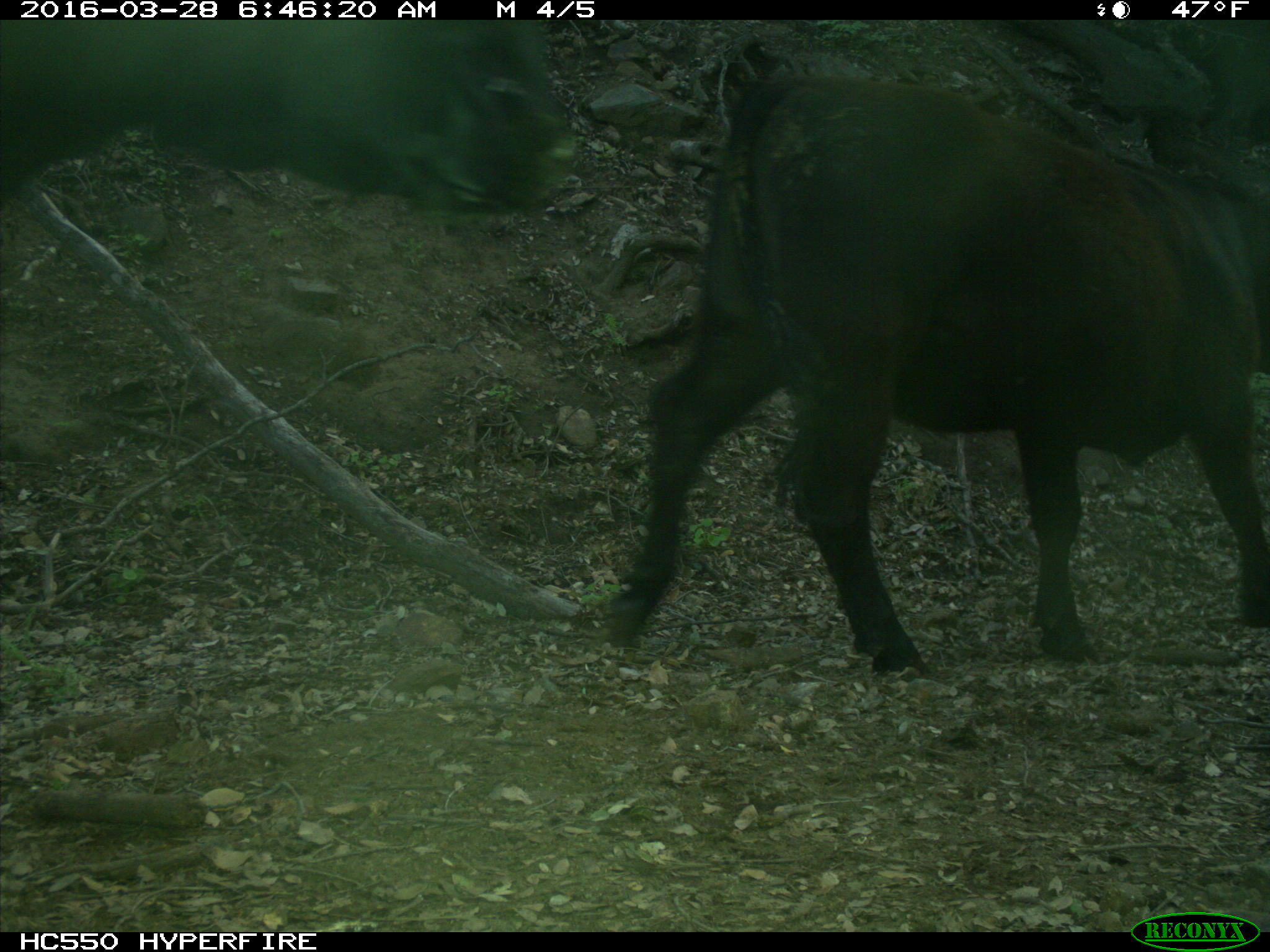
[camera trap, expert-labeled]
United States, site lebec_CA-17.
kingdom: Animalia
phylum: Chordata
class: Mammalia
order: Artiodactyla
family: Bovidae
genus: Bos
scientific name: Bos taurus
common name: domestic cow